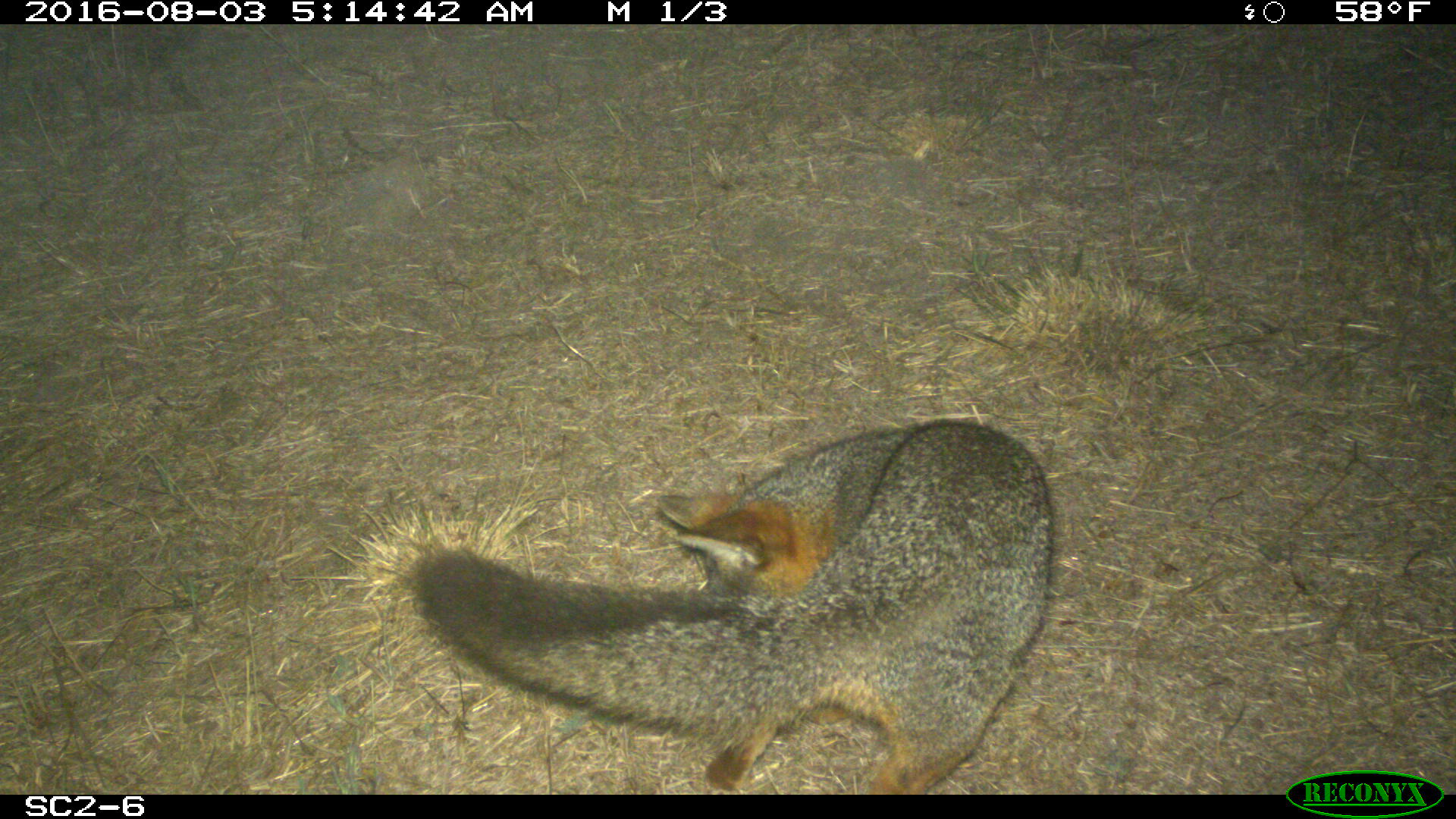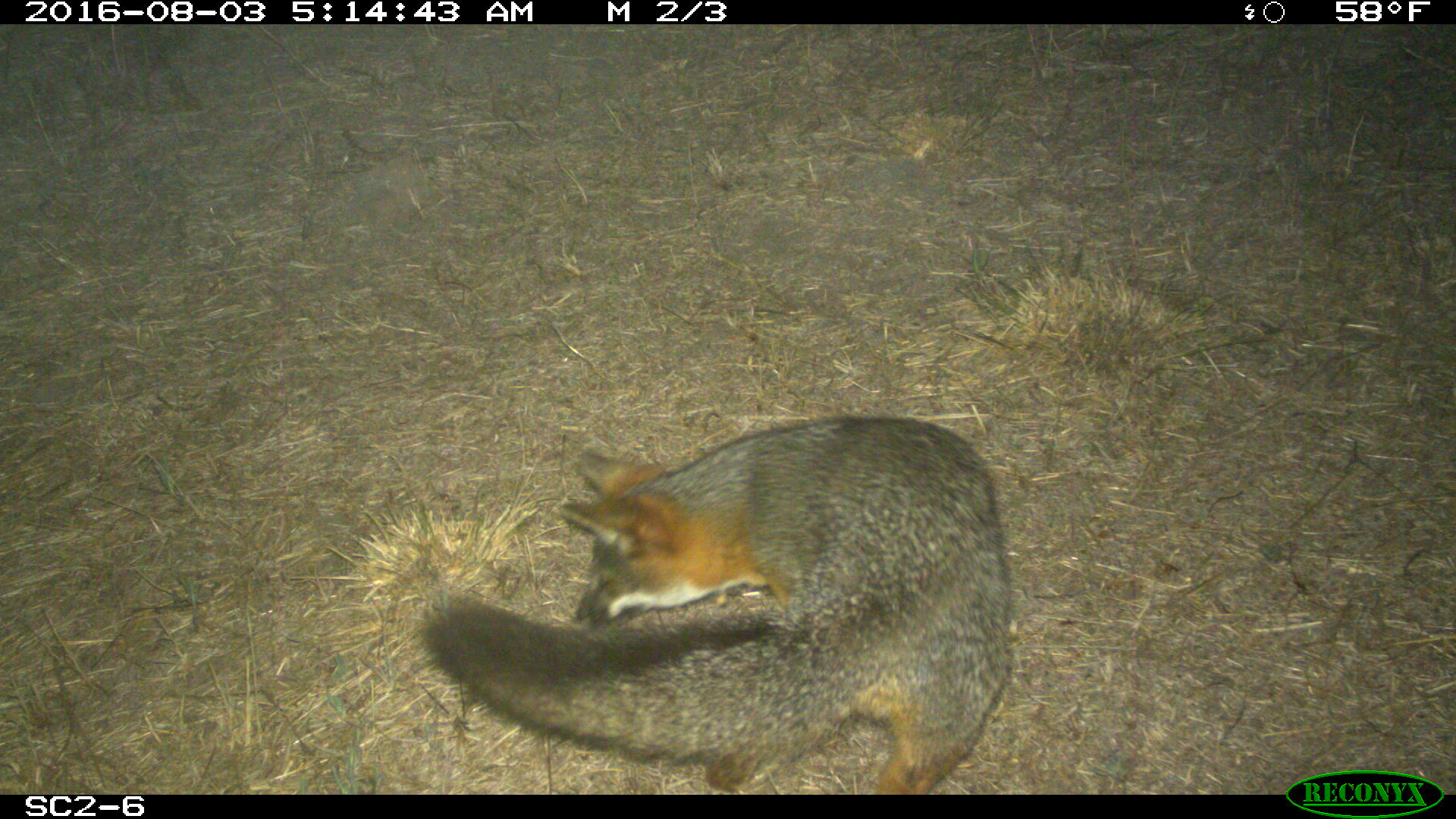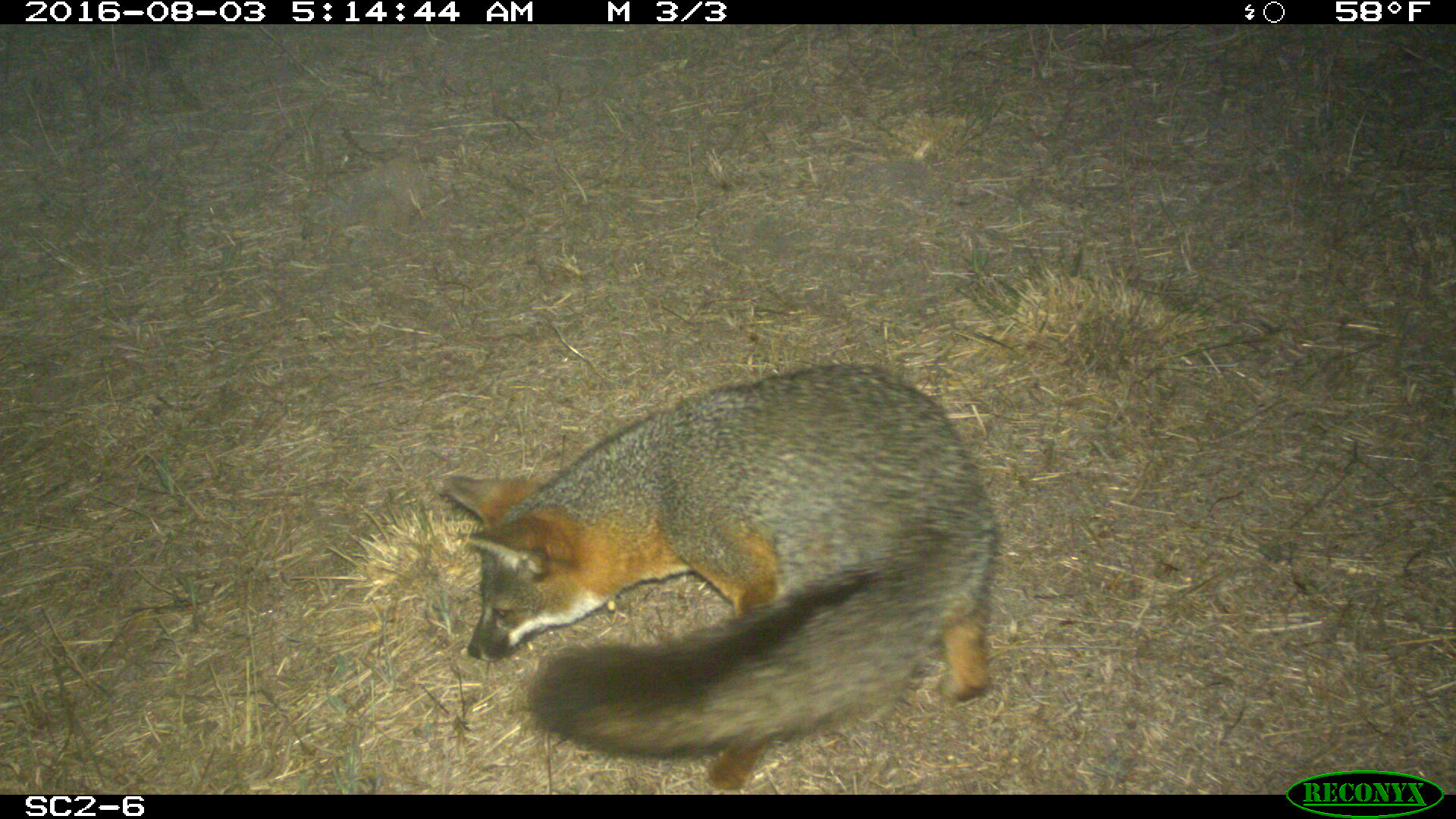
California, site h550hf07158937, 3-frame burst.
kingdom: Animalia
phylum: Chordata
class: Mammalia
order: Carnivora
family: Canidae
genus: Urocyon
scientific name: Urocyon littoralis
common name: island fox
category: fox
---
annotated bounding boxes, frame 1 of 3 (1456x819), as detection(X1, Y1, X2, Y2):
fox: detection(409, 421, 1050, 794)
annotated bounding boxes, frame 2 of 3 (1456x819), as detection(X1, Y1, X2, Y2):
fox: detection(420, 415, 1011, 793)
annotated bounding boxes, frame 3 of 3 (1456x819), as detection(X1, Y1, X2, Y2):
fox: detection(441, 362, 999, 794)